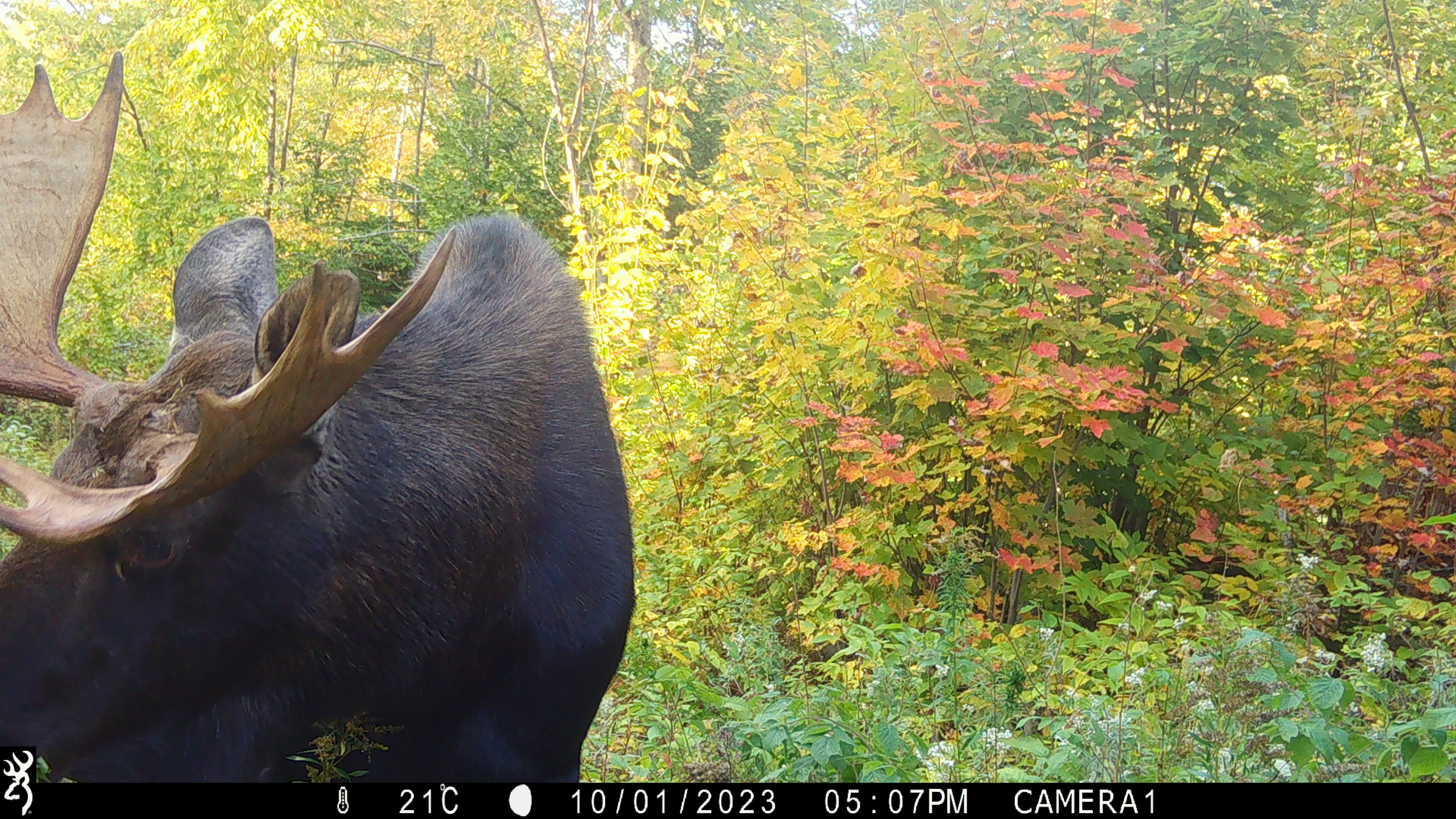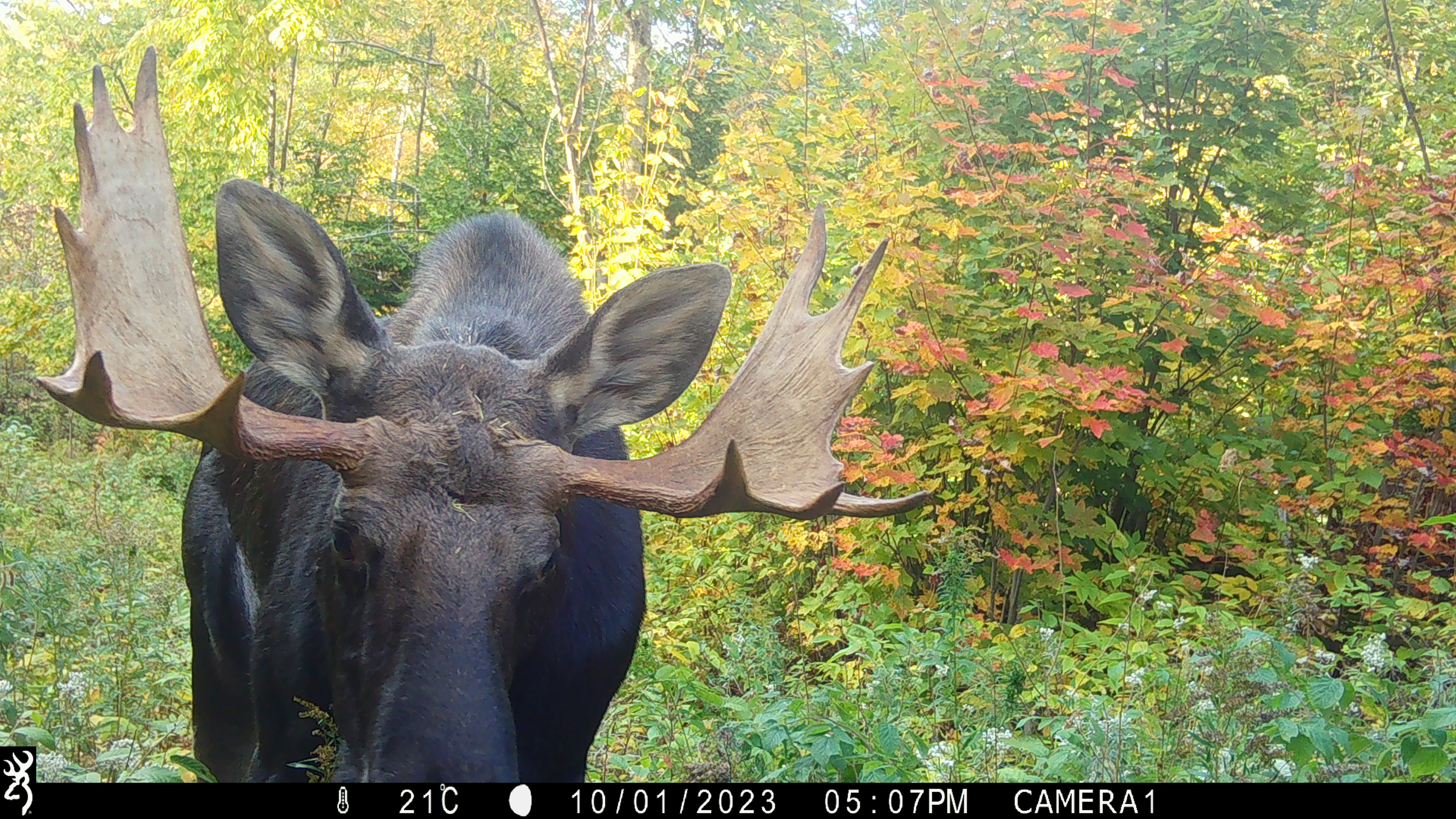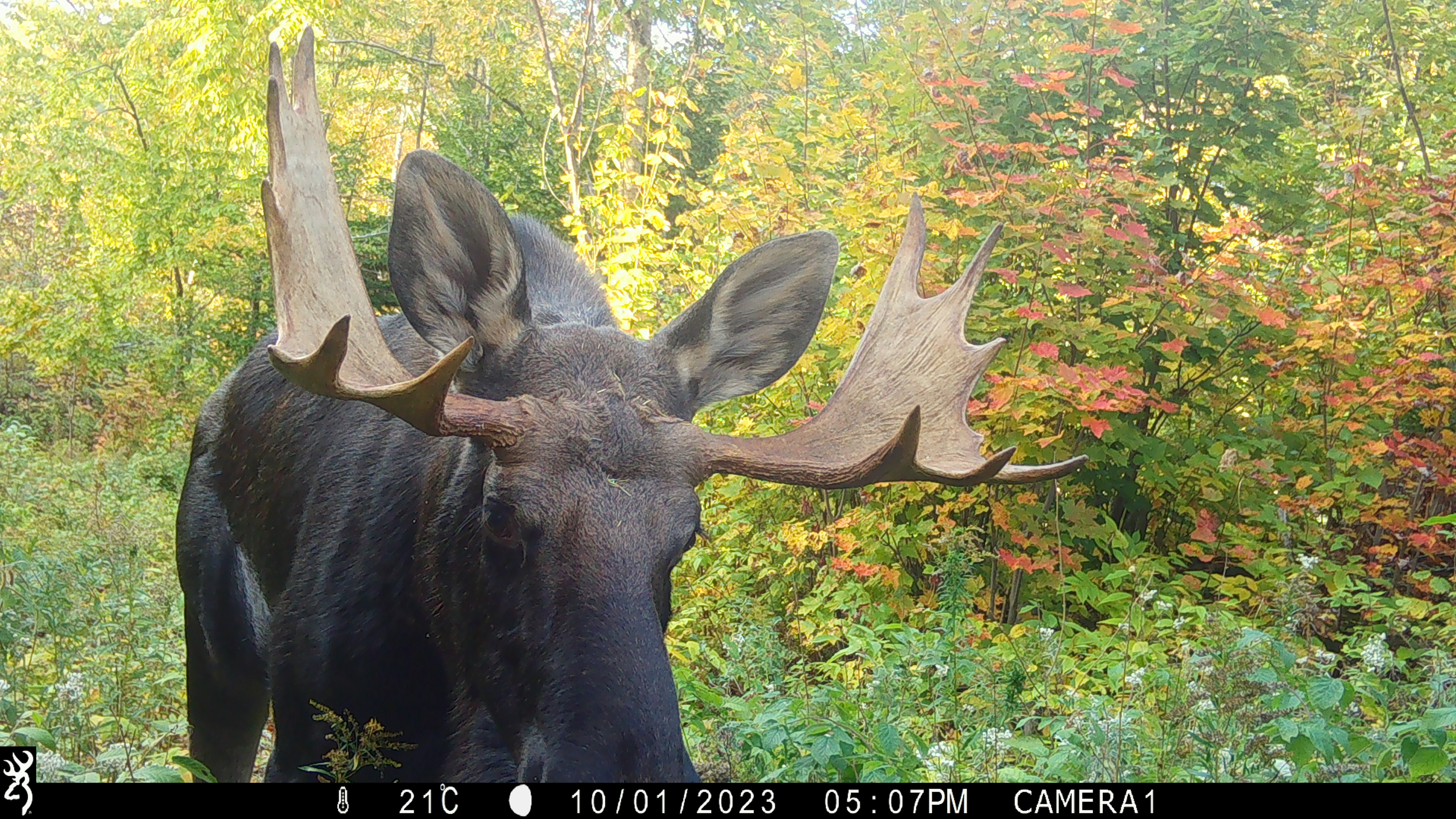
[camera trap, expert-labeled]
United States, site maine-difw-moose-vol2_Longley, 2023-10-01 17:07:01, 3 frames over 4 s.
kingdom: Animalia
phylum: Chordata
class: Mammalia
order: Artiodactyla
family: Cervidae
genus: Alces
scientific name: Alces alces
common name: moose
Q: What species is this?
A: Moose (Alces alces).